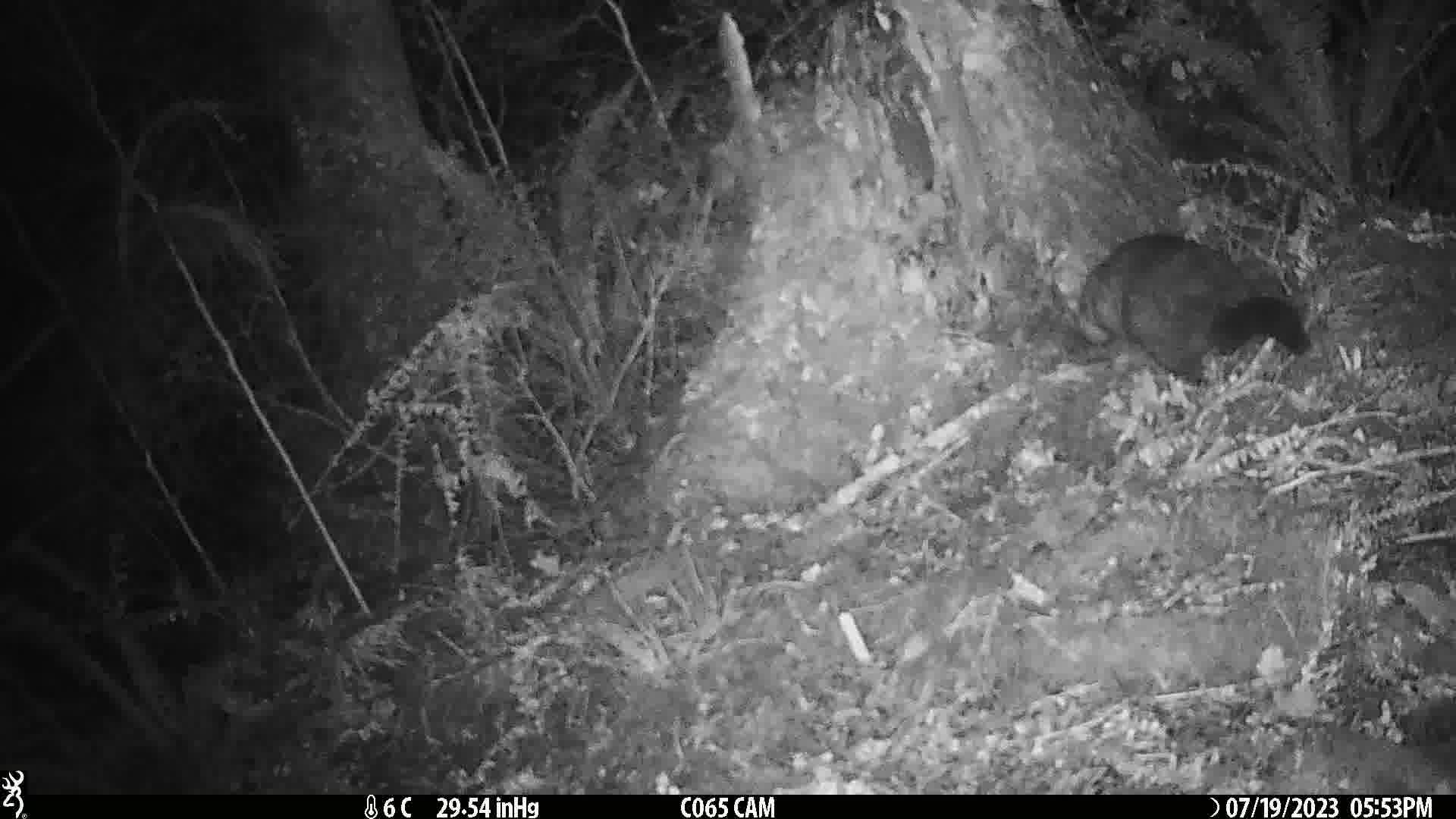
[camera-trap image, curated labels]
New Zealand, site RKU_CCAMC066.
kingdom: Animalia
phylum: Chordata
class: Mammalia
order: Diprotodontia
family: Phalangeridae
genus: Trichosurus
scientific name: Trichosurus vulpecula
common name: common brushtail possum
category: possum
Possum (common brushtail possum) (Trichosurus vulpecula).